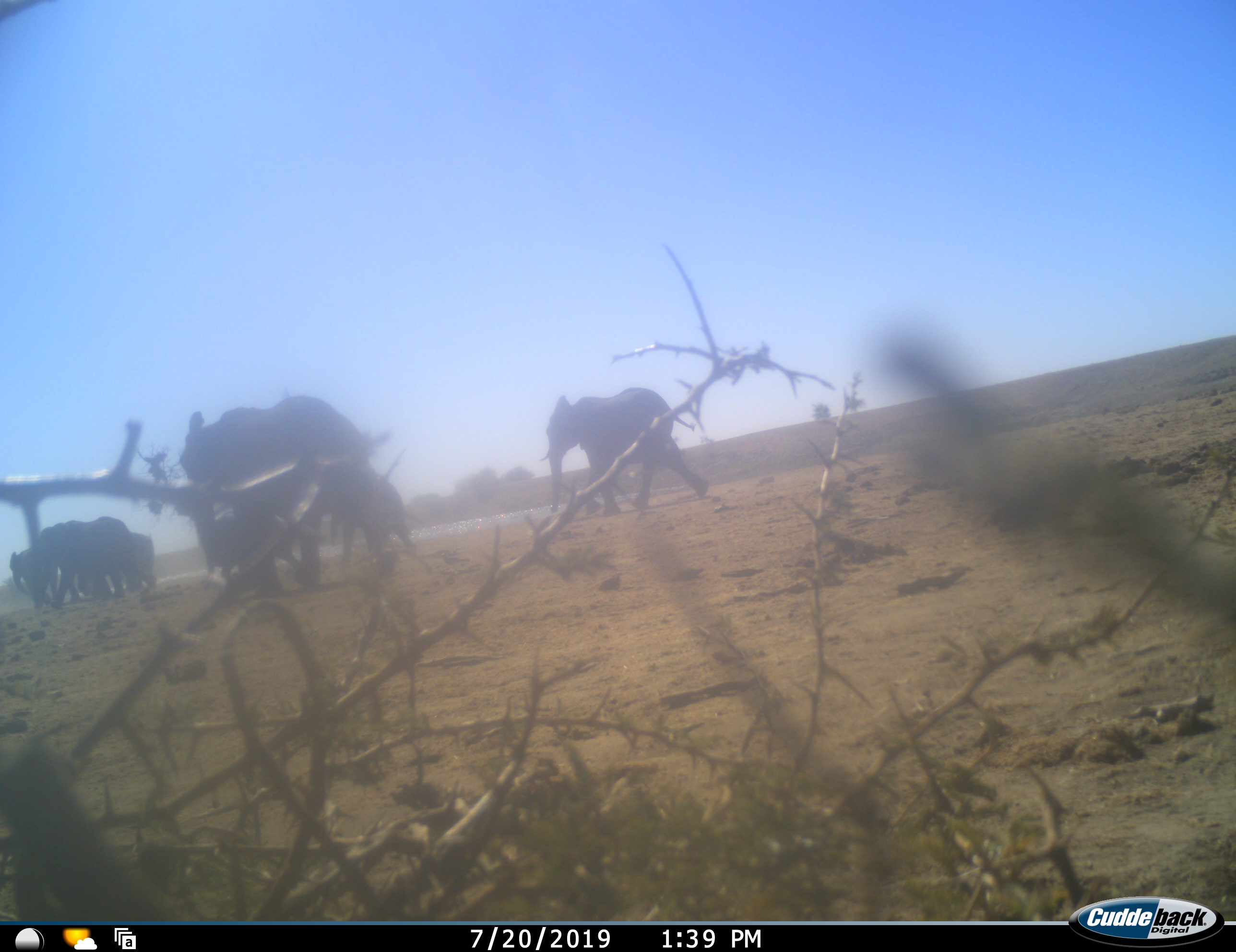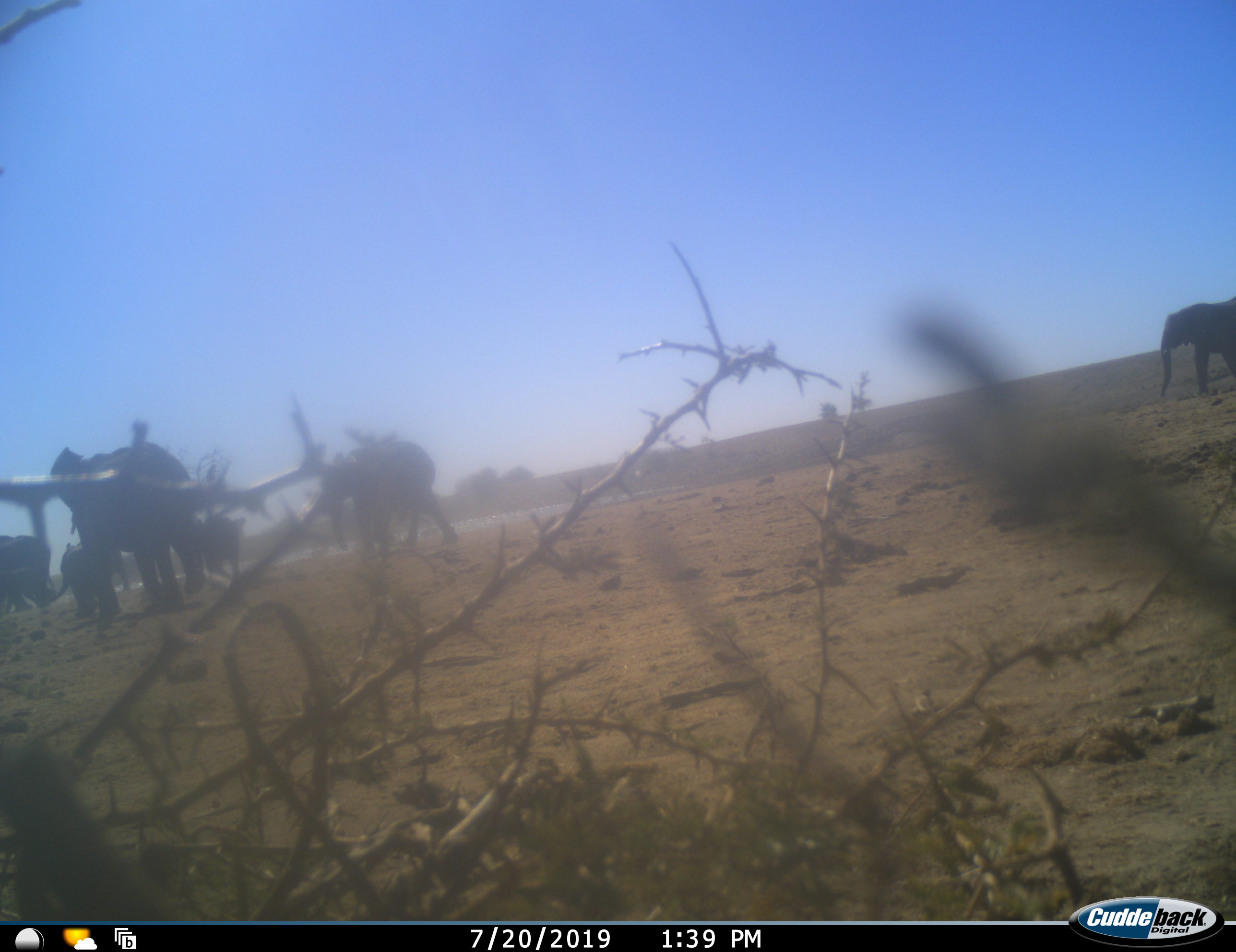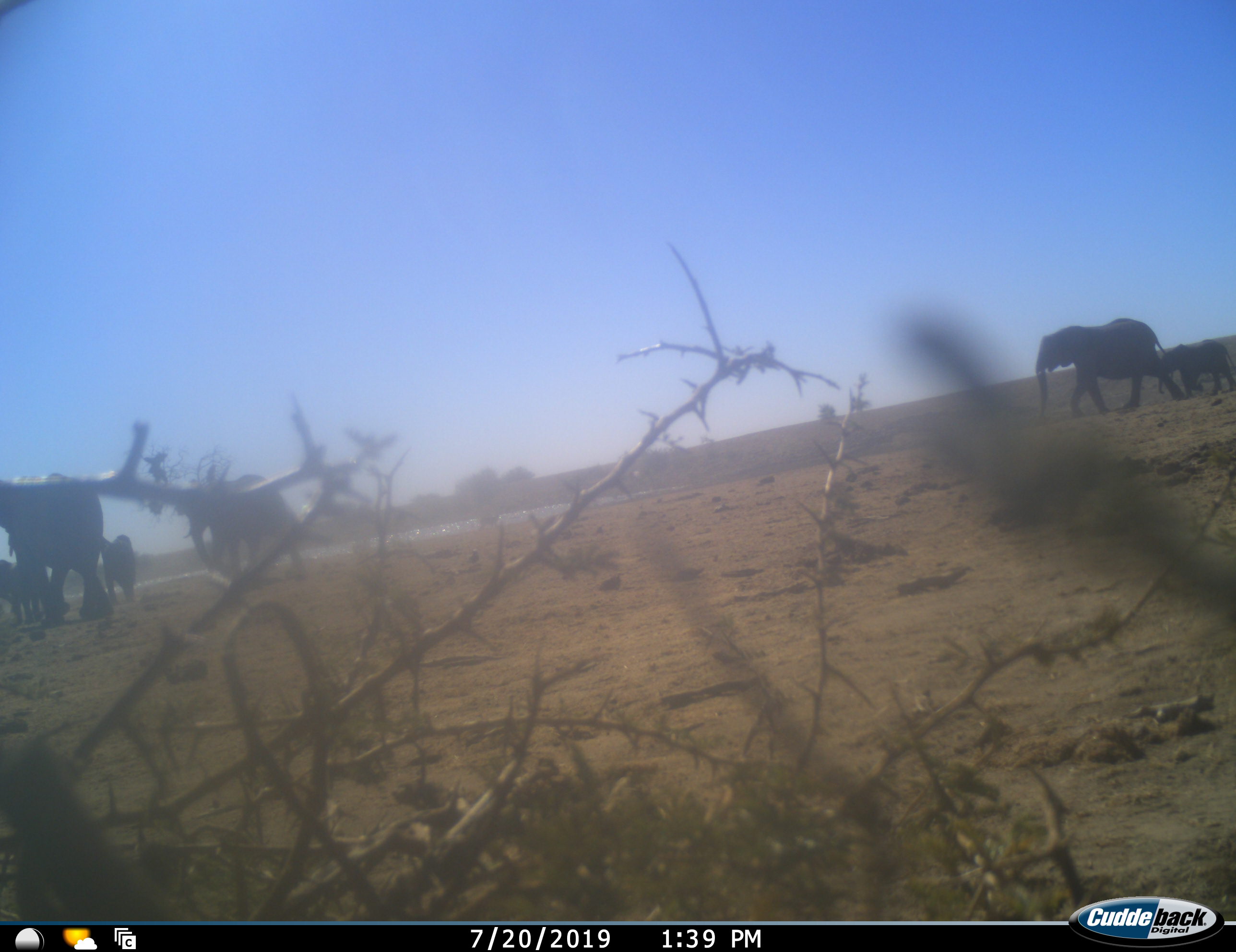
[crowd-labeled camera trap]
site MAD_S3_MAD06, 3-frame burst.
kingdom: Animalia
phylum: Chordata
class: Mammalia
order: Proboscidea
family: Elephantidae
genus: Loxodonta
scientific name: Loxodonta africana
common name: african bush elephant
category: elephant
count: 8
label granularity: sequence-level